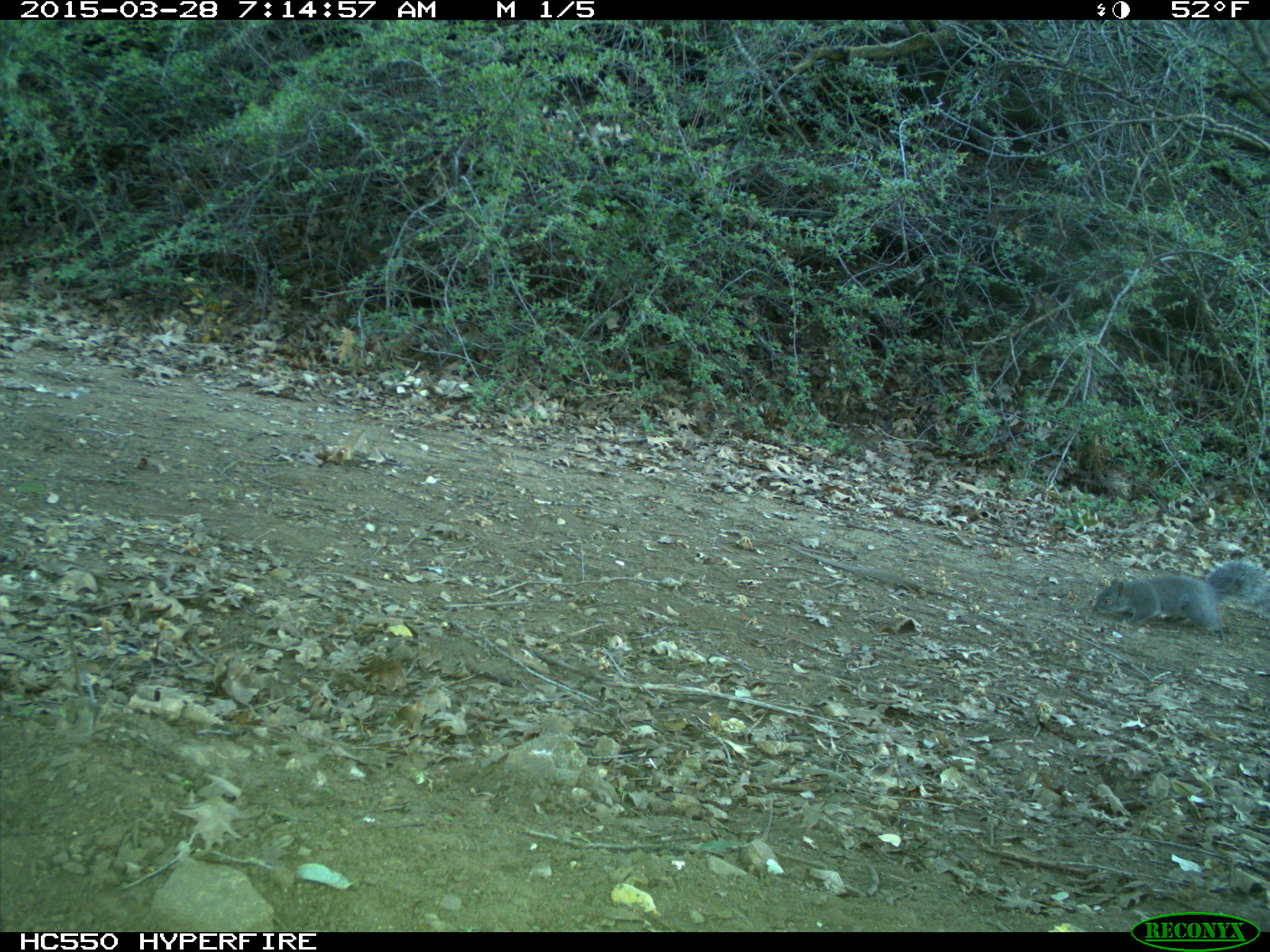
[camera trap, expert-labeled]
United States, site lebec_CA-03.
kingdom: Animalia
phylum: Chordata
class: Mammalia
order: Rodentia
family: Sciuridae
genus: Sciurus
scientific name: Sciurus carolinensis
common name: eastern gray squirrel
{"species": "Sciurus carolinensis (eastern gray squirrel)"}